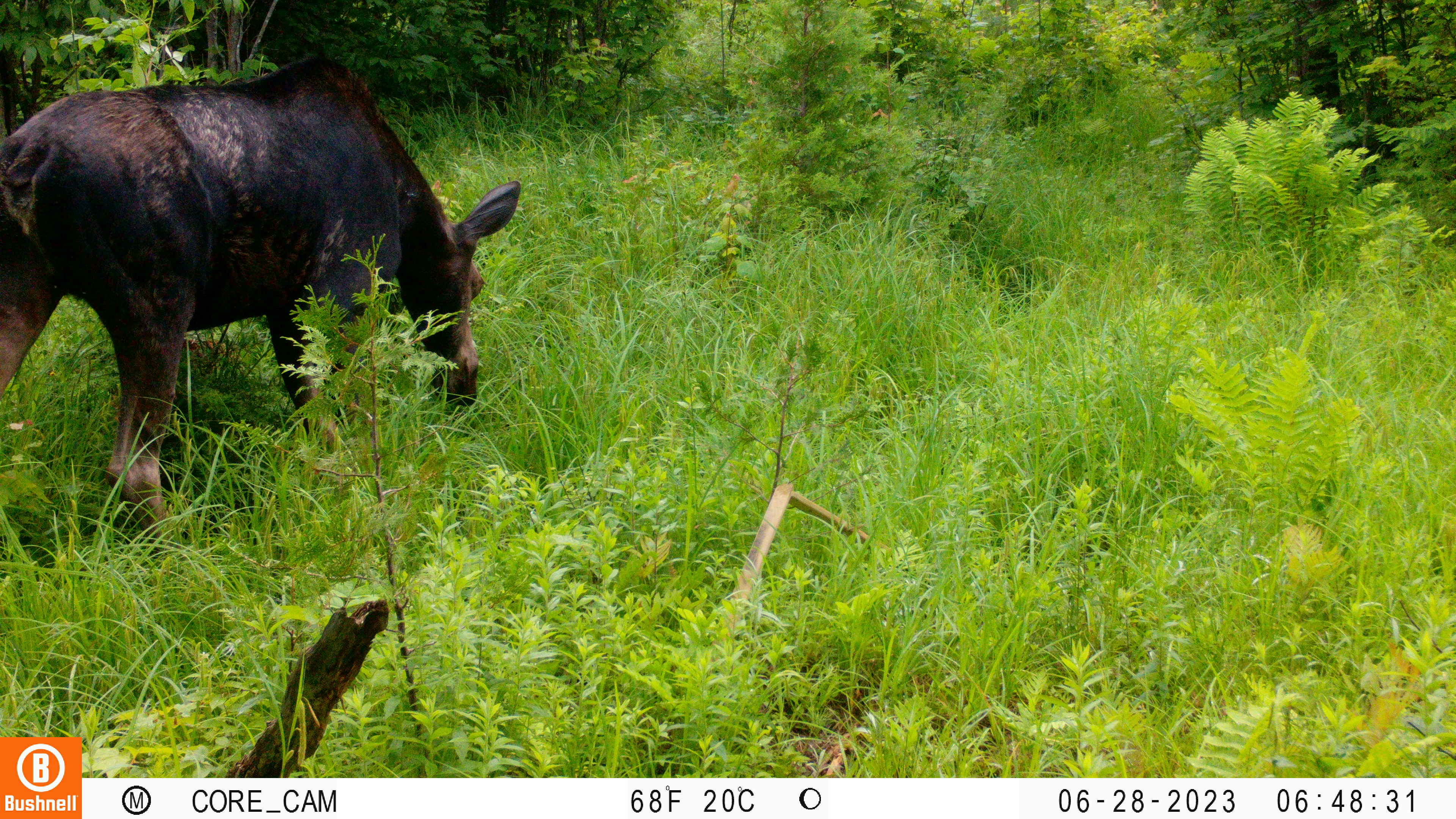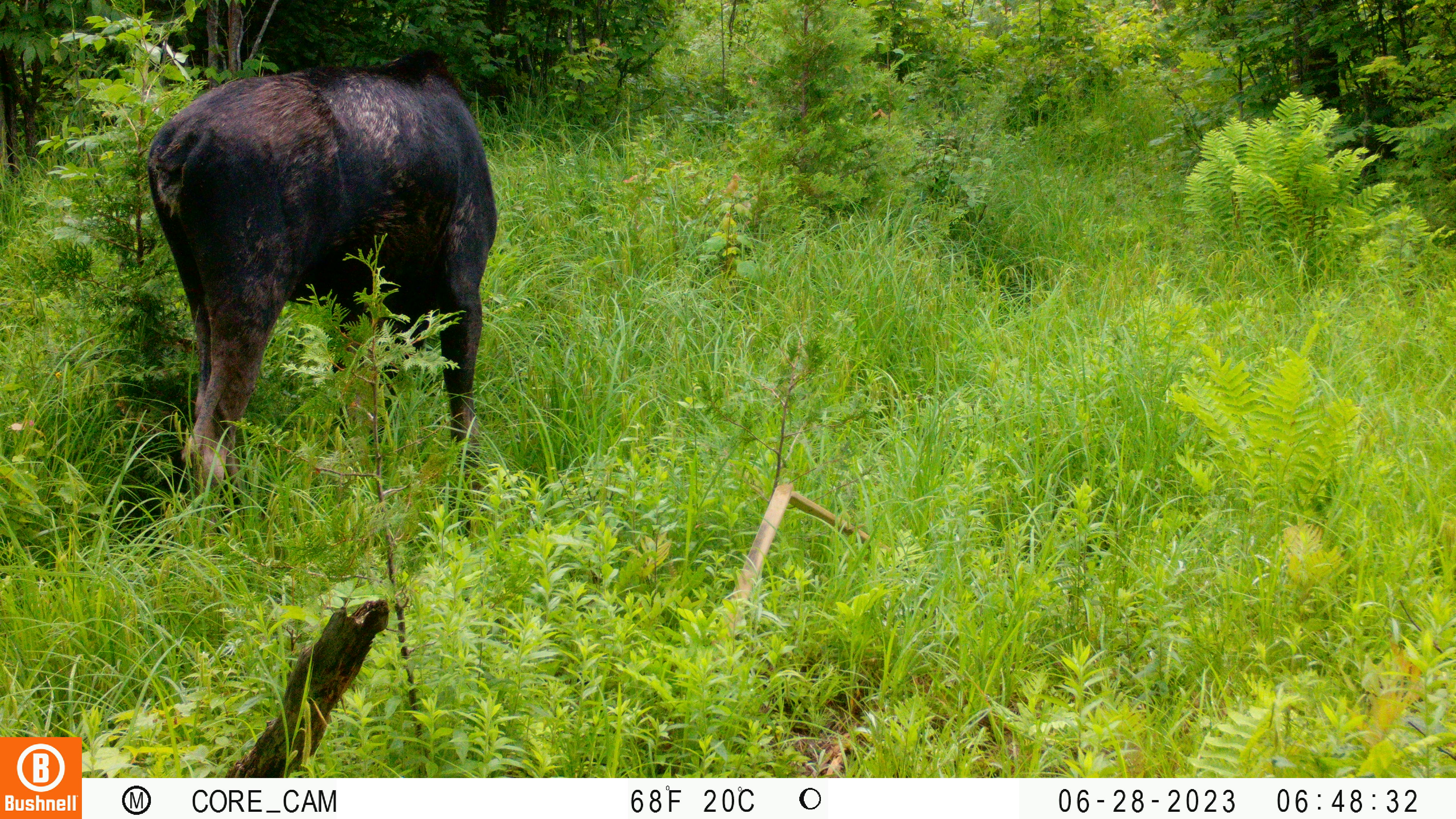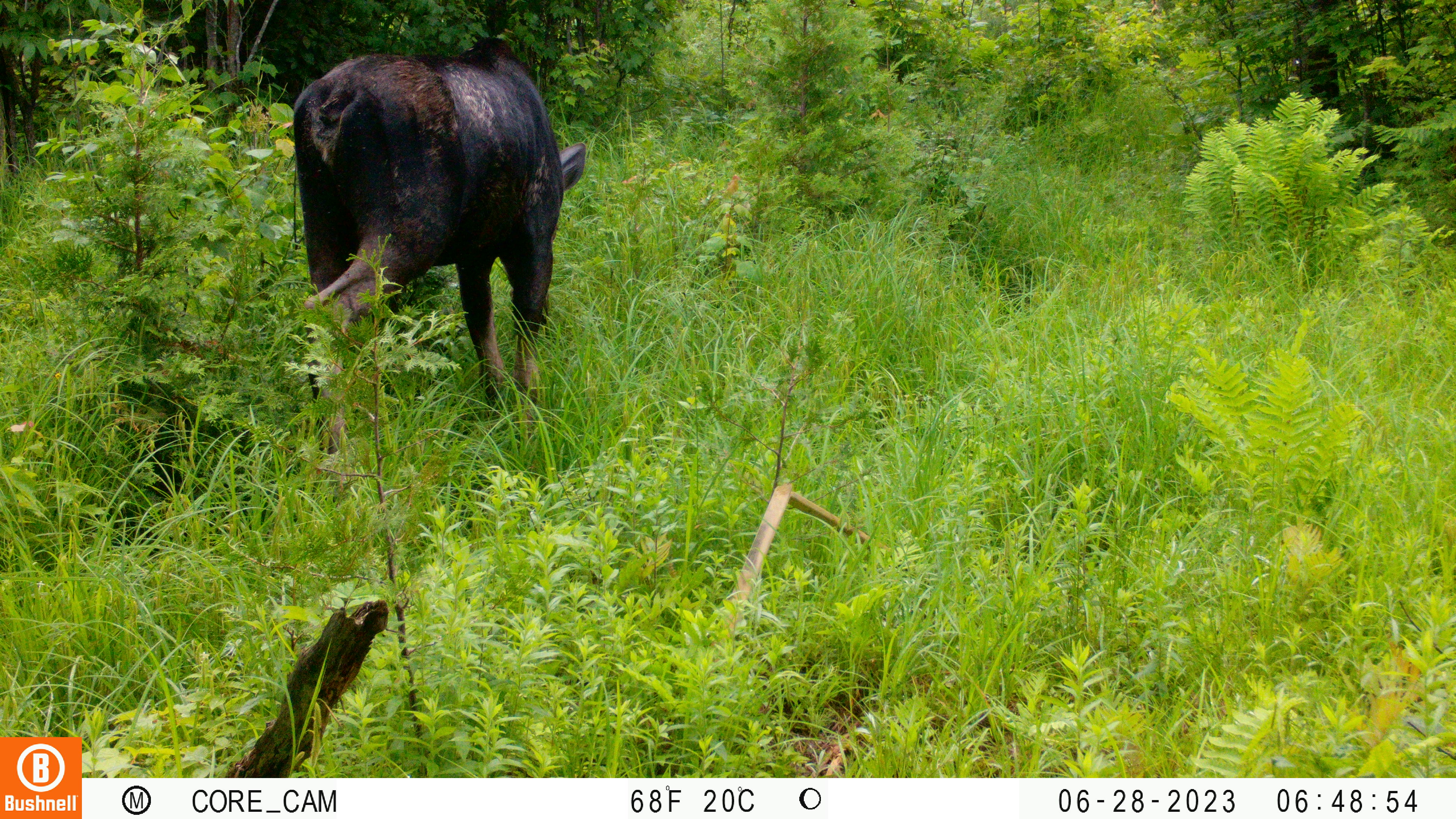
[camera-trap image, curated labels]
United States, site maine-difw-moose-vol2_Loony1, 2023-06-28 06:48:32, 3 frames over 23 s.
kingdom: Animalia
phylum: Chordata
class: Mammalia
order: Artiodactyla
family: Cervidae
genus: Alces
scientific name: Alces alces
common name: moose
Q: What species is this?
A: Moose (Alces alces).